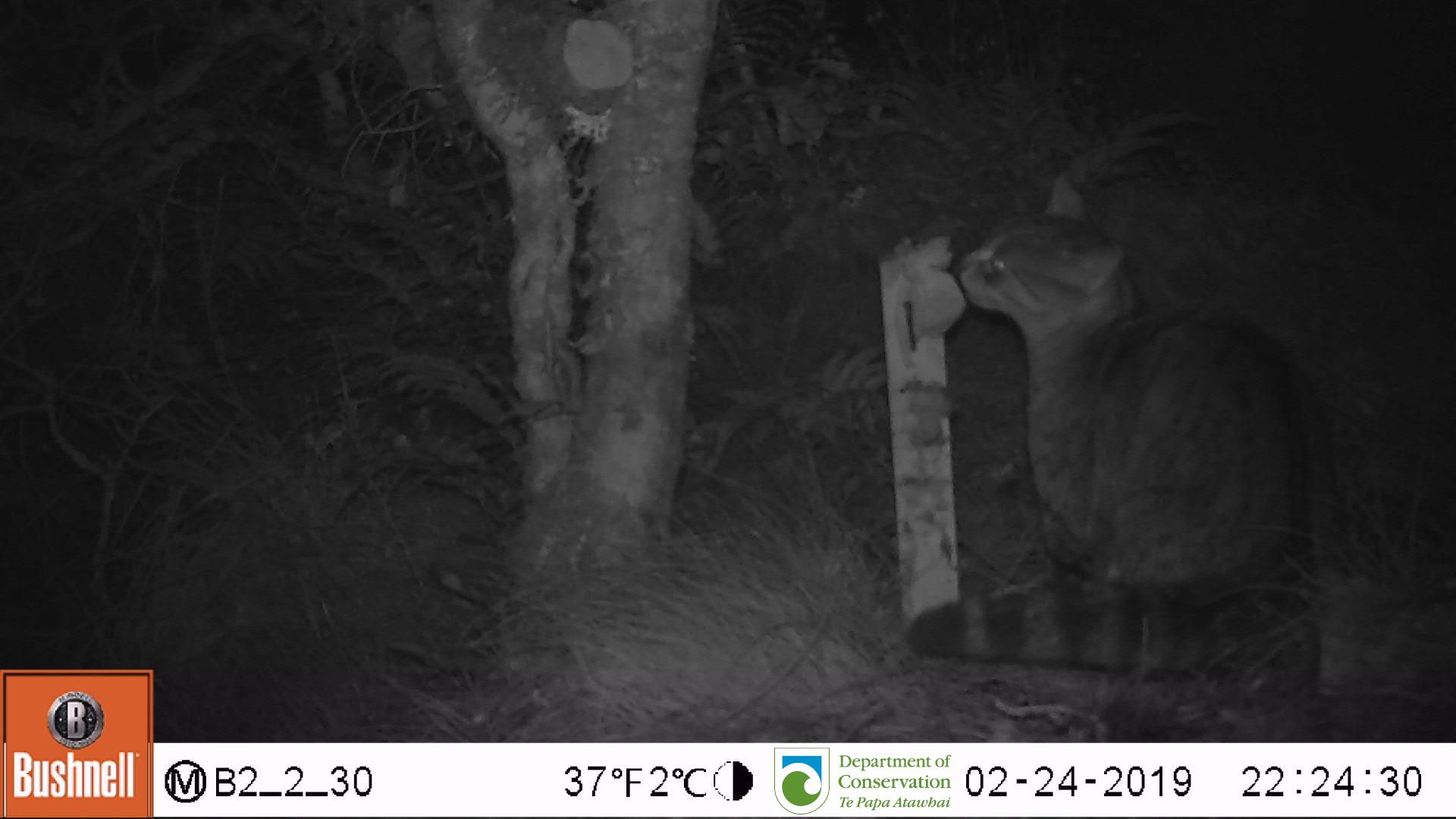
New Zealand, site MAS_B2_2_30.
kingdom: Animalia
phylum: Chordata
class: Mammalia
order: Carnivora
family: Felidae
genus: Felis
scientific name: Felis catus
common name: domestic cat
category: cat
Cat (domestic cat) (Felis catus).